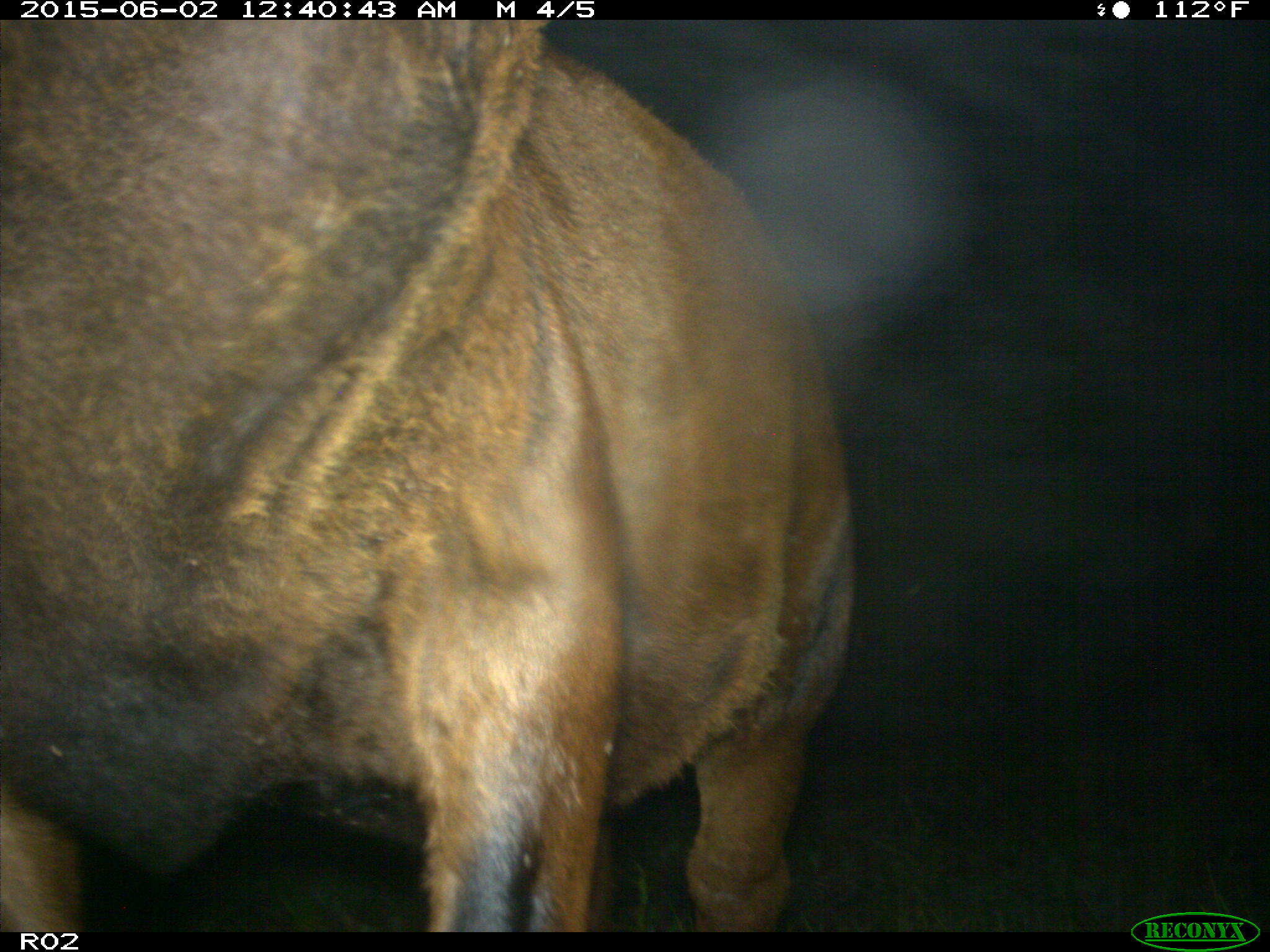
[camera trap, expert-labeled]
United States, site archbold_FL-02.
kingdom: Animalia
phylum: Chordata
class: Mammalia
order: Artiodactyla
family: Bovidae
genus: Bos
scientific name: Bos taurus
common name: domestic cow